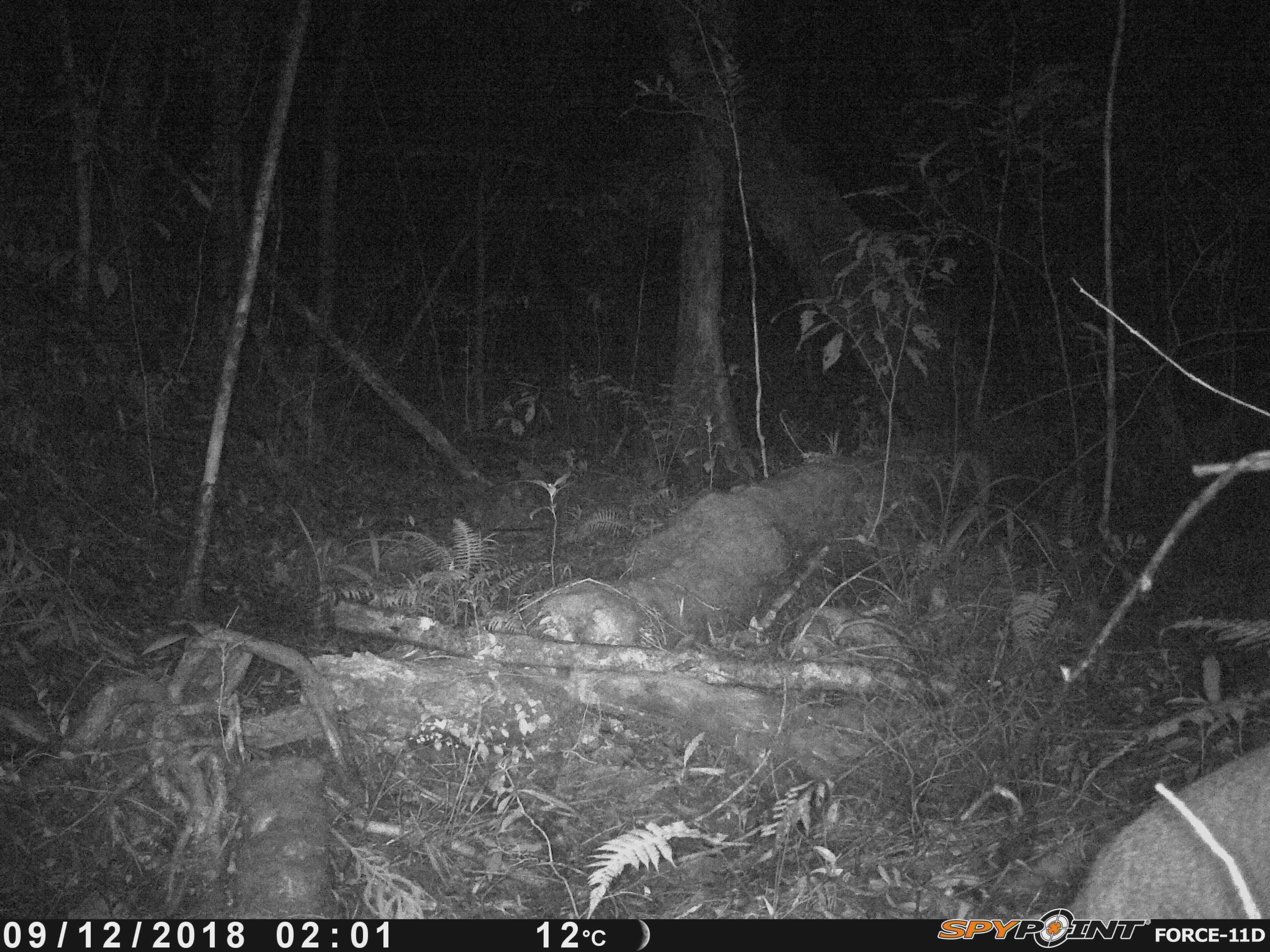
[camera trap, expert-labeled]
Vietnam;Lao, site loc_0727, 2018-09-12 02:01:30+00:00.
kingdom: Animalia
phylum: Chordata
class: Mammalia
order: Carnivora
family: Viverridae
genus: Paguma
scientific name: Paguma larvata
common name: masked palm civet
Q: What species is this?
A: Masked palm civet (Paguma larvata).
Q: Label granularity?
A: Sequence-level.